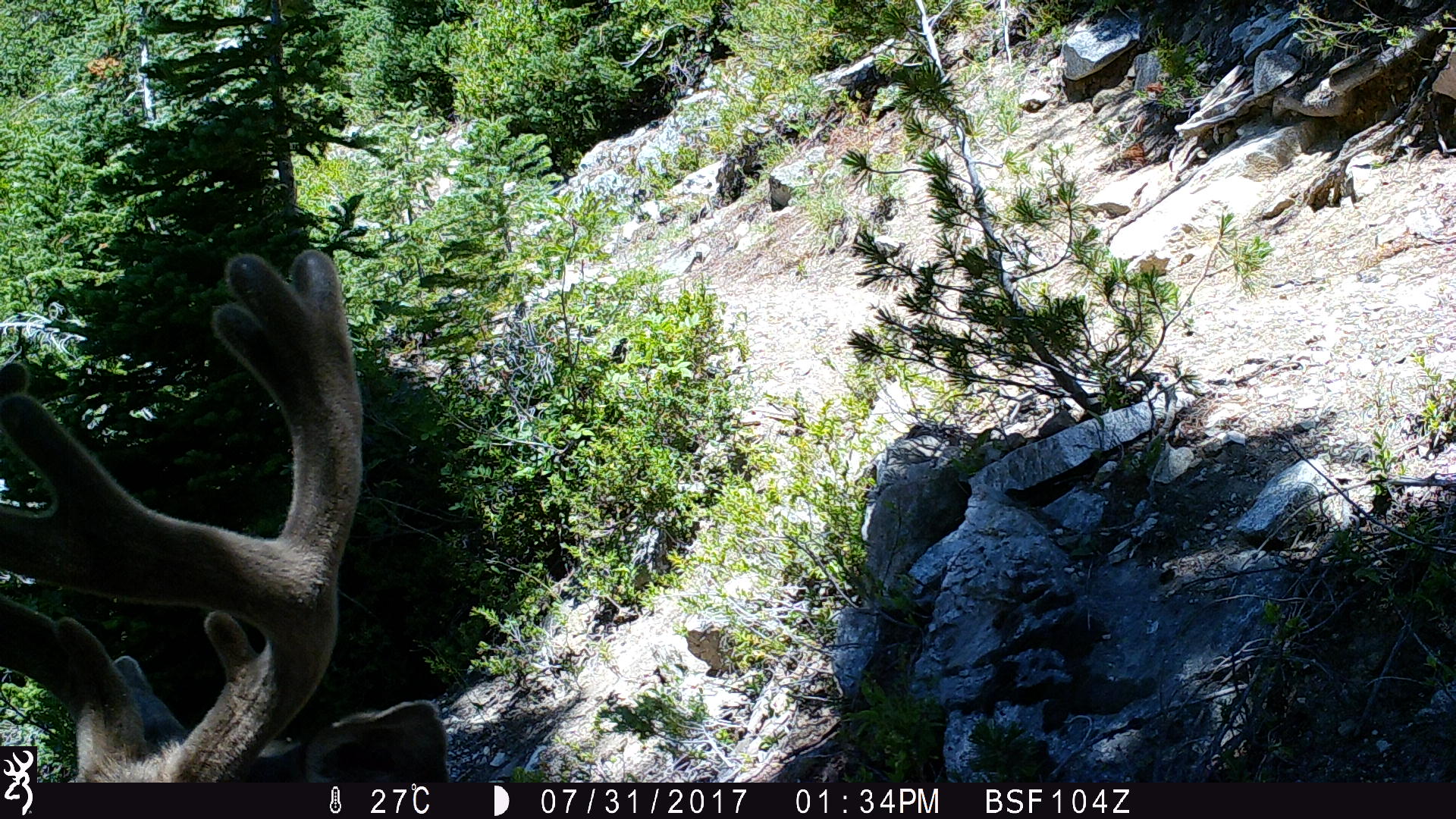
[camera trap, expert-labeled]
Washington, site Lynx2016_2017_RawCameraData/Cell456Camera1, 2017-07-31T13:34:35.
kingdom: Animalia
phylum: Chordata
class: Mammalia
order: Artiodactyla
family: Cervidae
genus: Odocoileus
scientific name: Odocoileus hemionus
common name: mule deer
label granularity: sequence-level